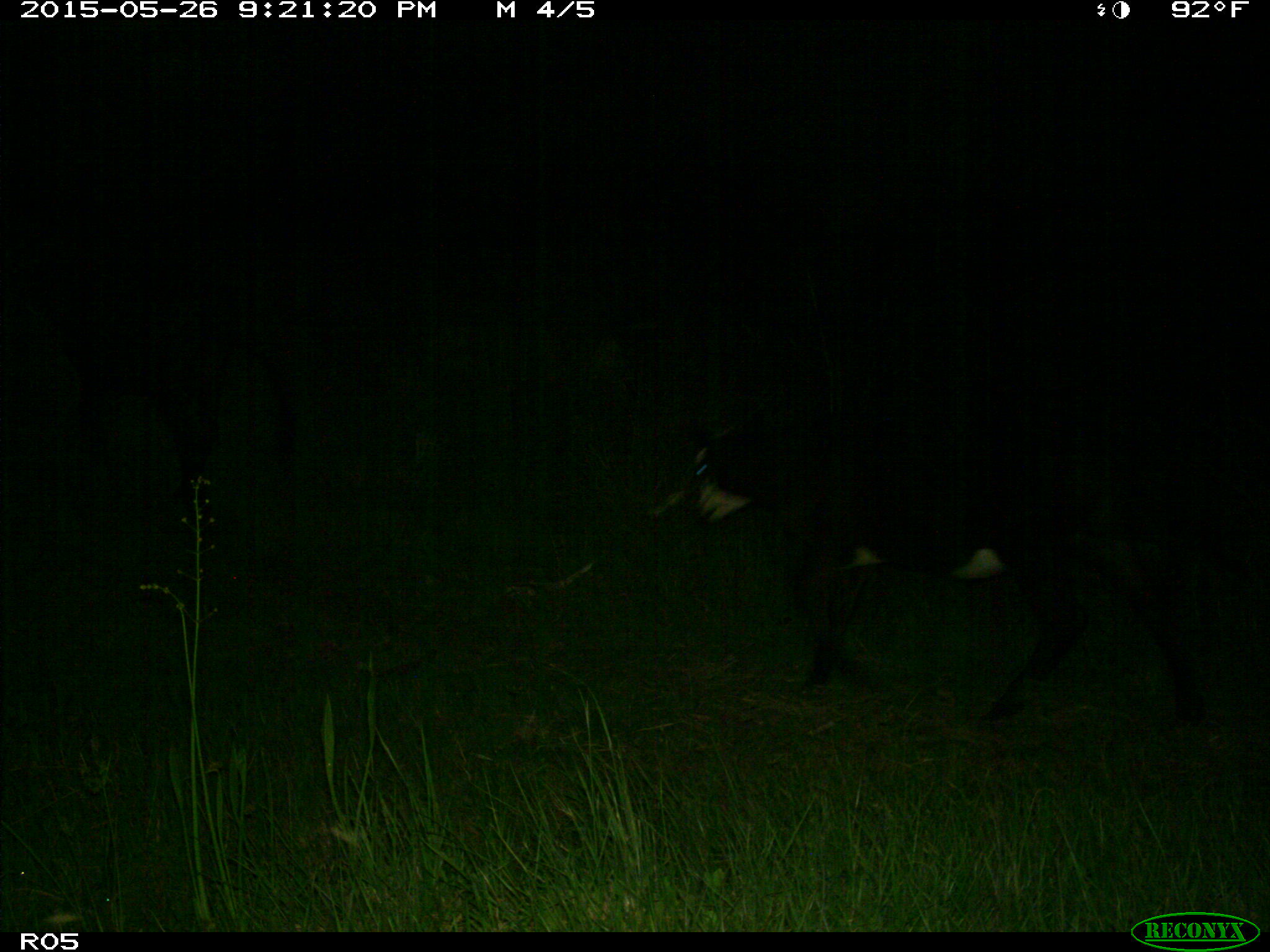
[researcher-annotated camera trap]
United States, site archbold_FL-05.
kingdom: Animalia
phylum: Chordata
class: Mammalia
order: Artiodactyla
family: Bovidae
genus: Bos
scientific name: Bos taurus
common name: domestic cow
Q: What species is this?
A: Bos taurus (domestic cow).